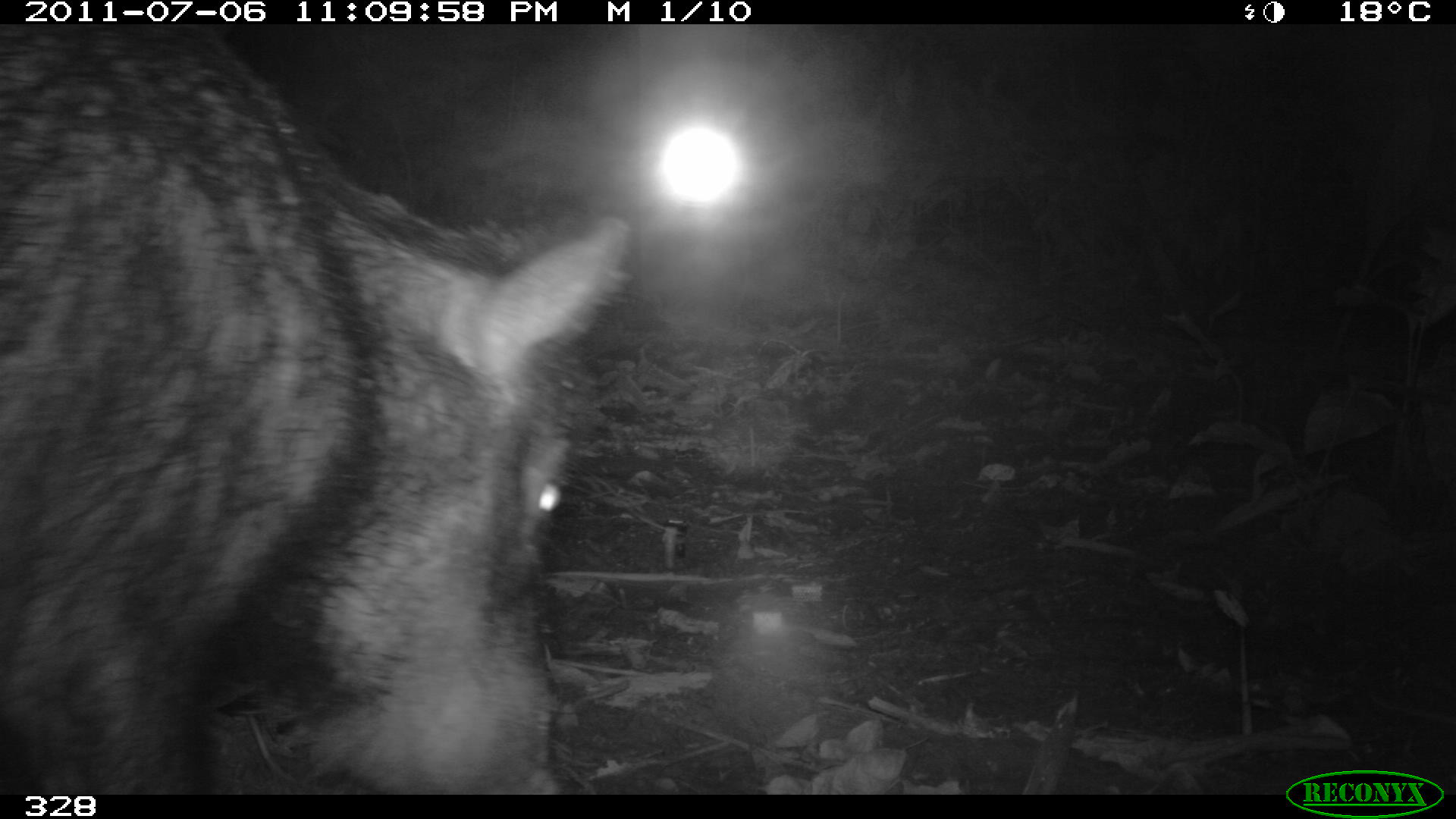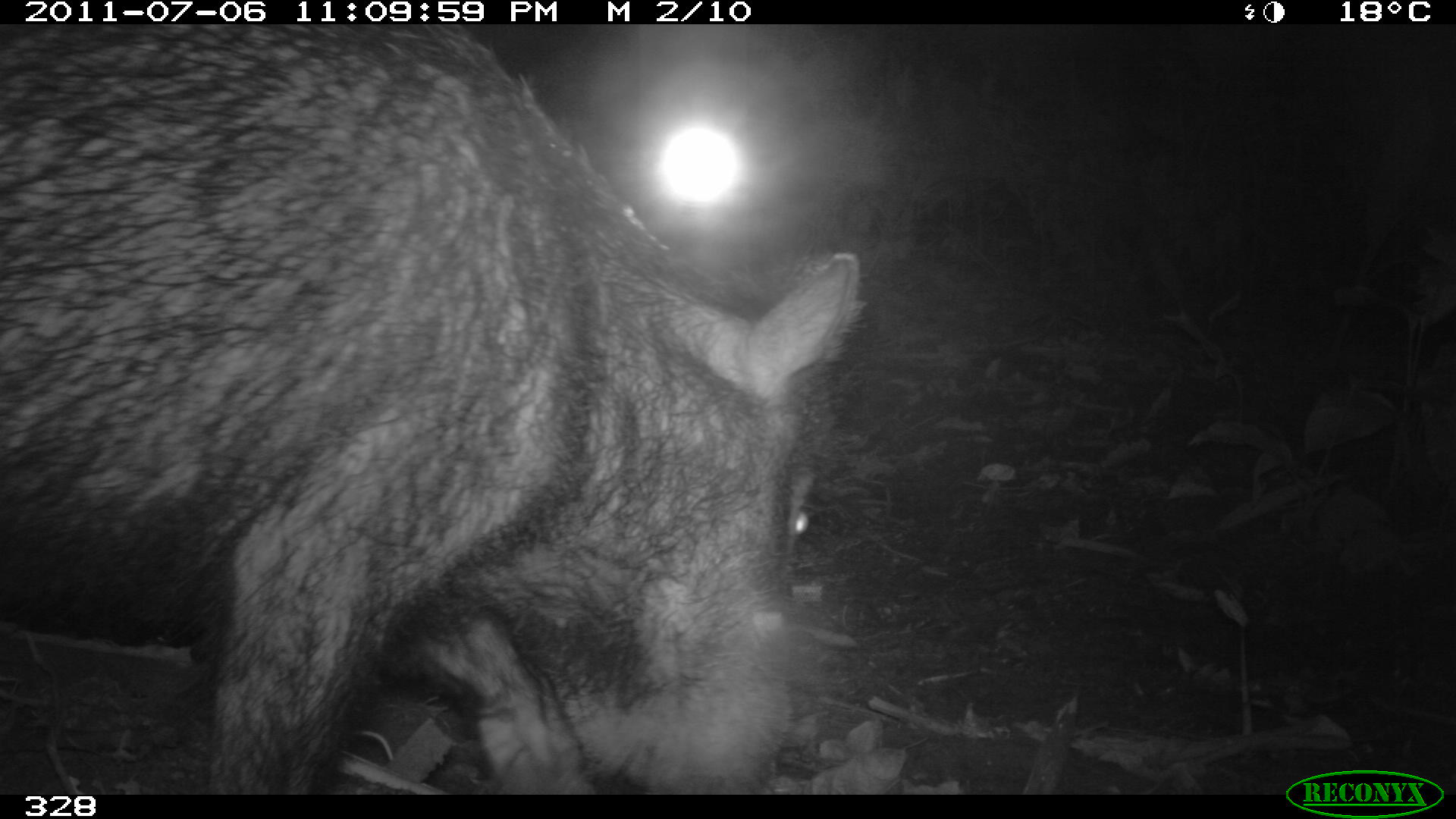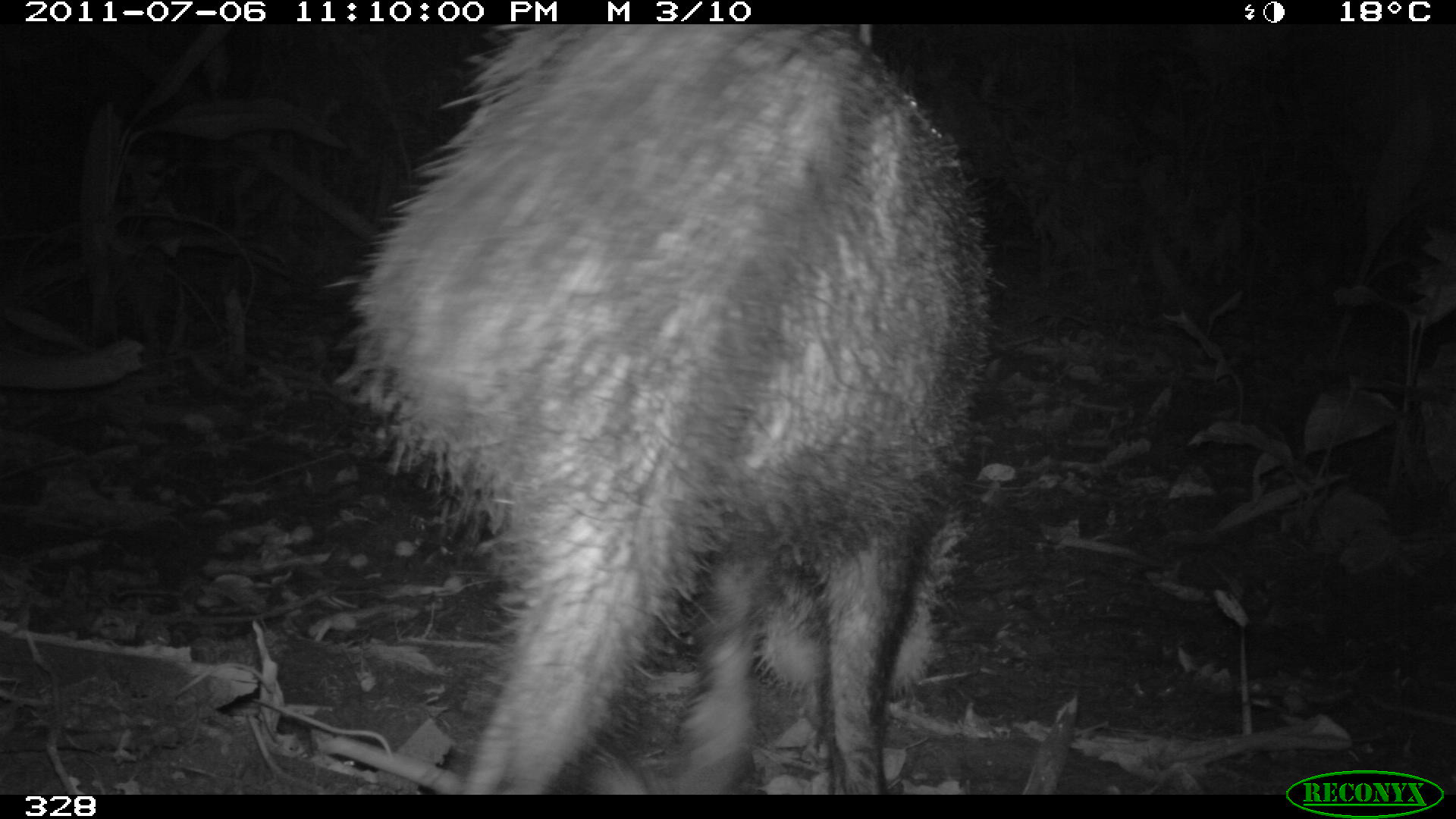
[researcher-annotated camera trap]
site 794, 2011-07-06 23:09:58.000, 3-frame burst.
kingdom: Animalia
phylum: Chordata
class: Mammalia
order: Artiodactyla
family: Tayassuidae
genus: Tayassu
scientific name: Tayassu pecari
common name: white-lipped peccary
Tayassu pecari (white-lipped peccary).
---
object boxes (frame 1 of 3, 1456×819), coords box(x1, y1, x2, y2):
tayassu pecari: box(0, 23, 626, 794)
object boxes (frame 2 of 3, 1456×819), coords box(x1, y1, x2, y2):
tayassu pecari: box(0, 25, 860, 793)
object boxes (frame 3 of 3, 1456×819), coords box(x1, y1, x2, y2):
tayassu pecari: box(325, 24, 1002, 794)